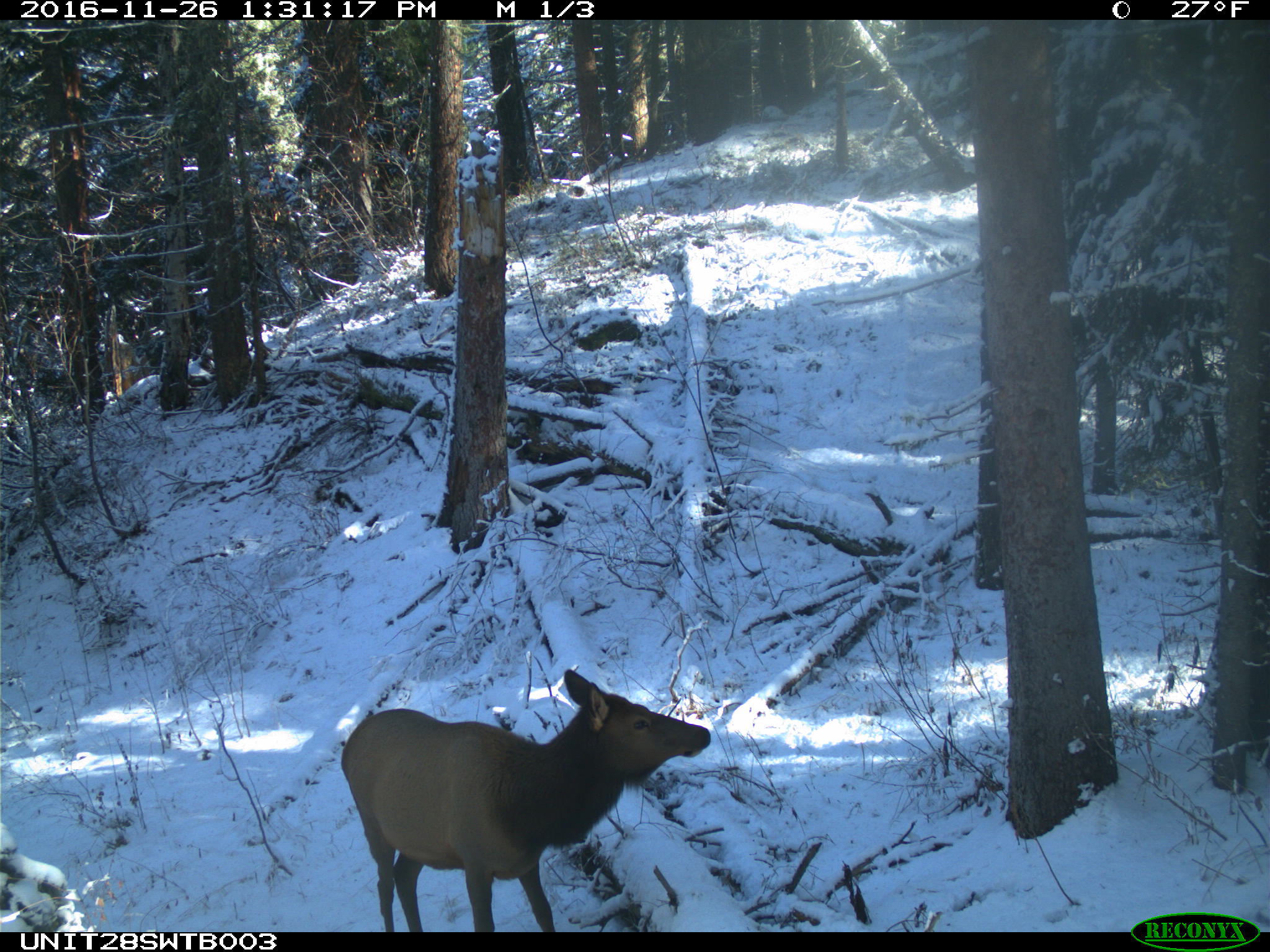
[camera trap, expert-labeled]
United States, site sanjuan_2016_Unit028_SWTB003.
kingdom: Animalia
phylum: Chordata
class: Mammalia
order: Artiodactyla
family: Cervidae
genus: Cervus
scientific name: Cervus elaphus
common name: red deer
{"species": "Cervus elaphus (red deer)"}